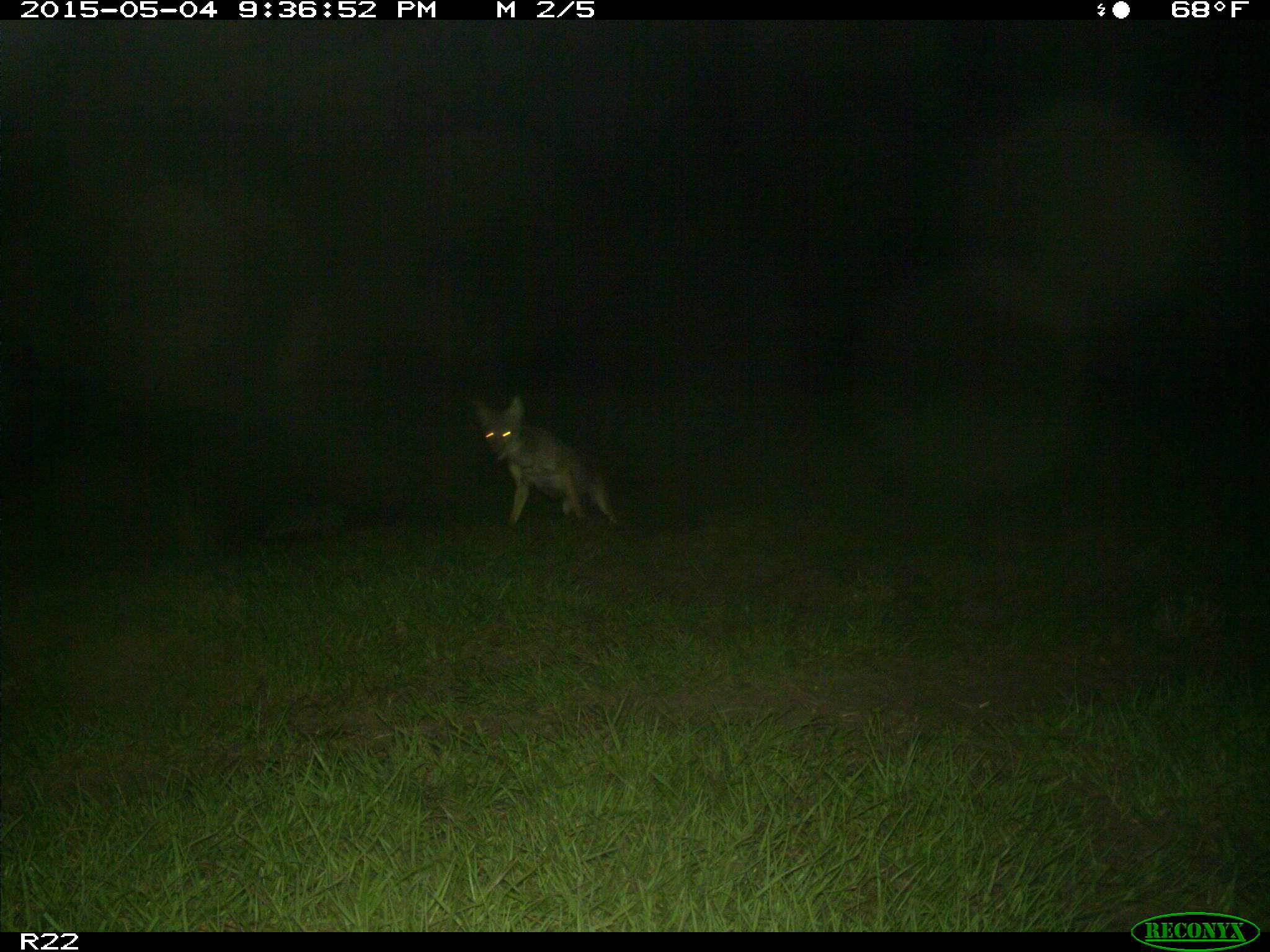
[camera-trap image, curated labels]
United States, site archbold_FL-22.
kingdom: Animalia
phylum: Chordata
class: Mammalia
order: Carnivora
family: Canidae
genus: Canis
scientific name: Canis latrans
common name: coyote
Canis latrans (coyote).